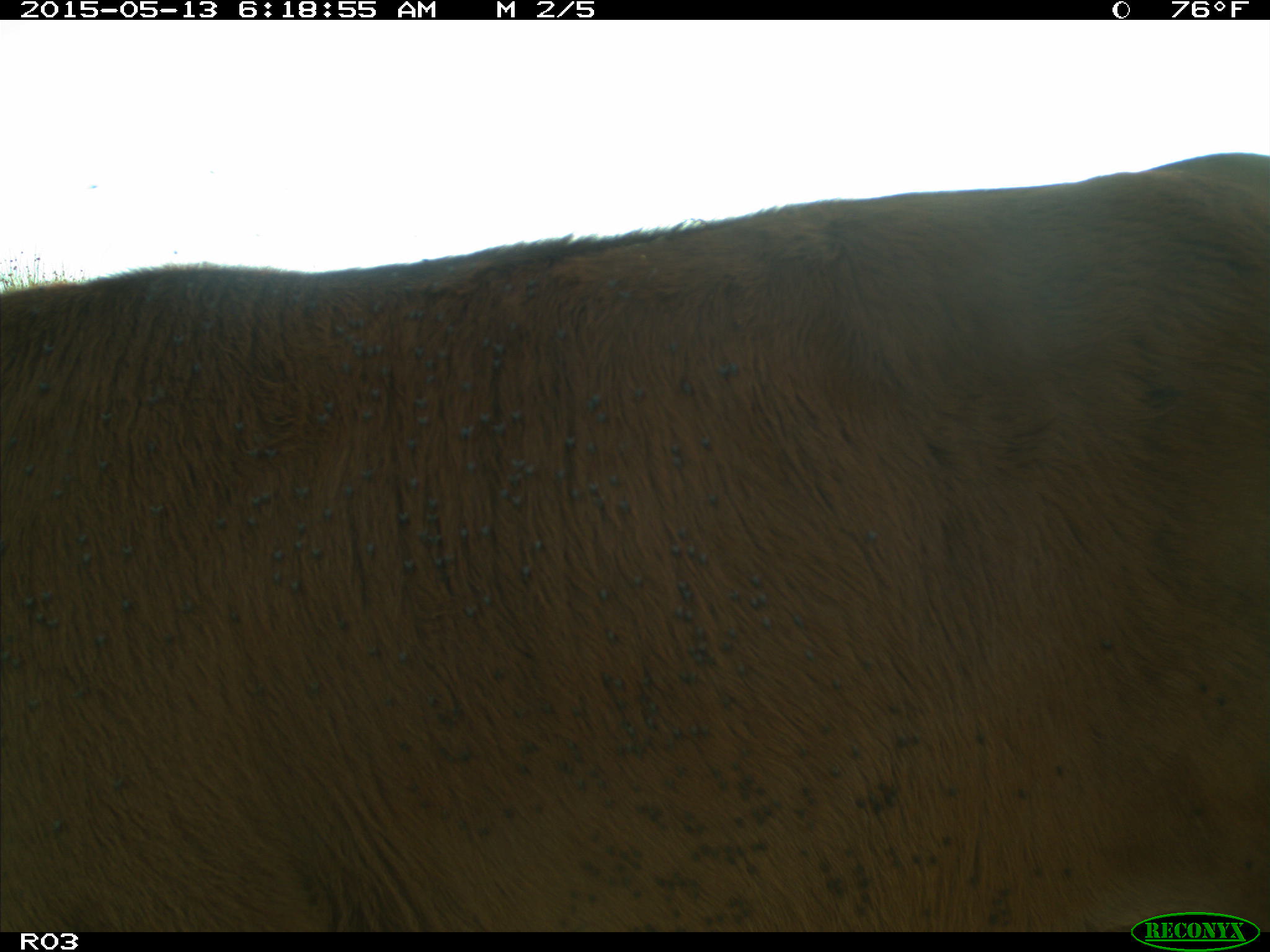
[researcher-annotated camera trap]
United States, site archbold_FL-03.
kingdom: Animalia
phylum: Chordata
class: Mammalia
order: Artiodactyla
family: Bovidae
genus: Bos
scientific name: Bos taurus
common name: domestic cow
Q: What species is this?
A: Bos taurus (domestic cow).